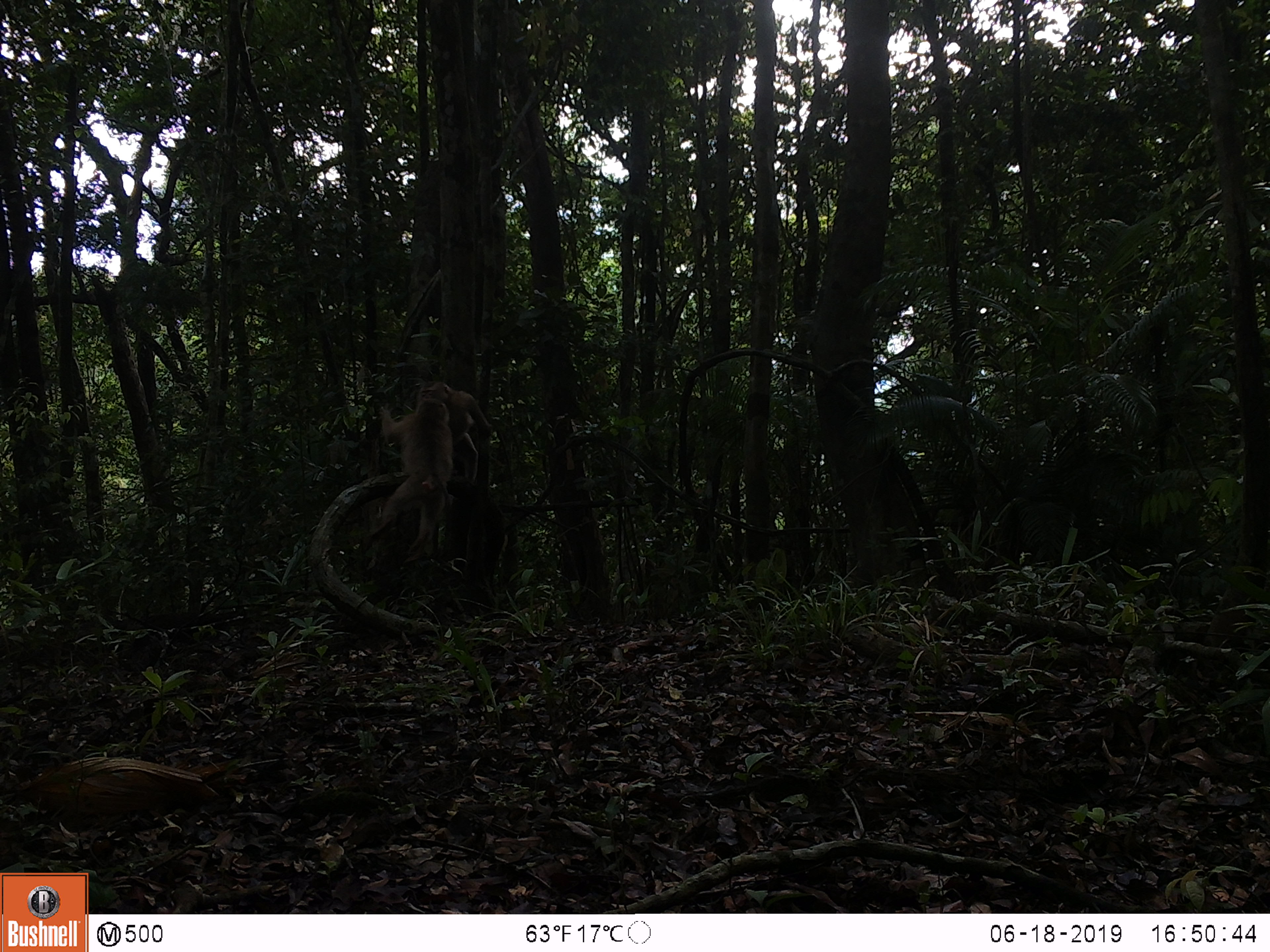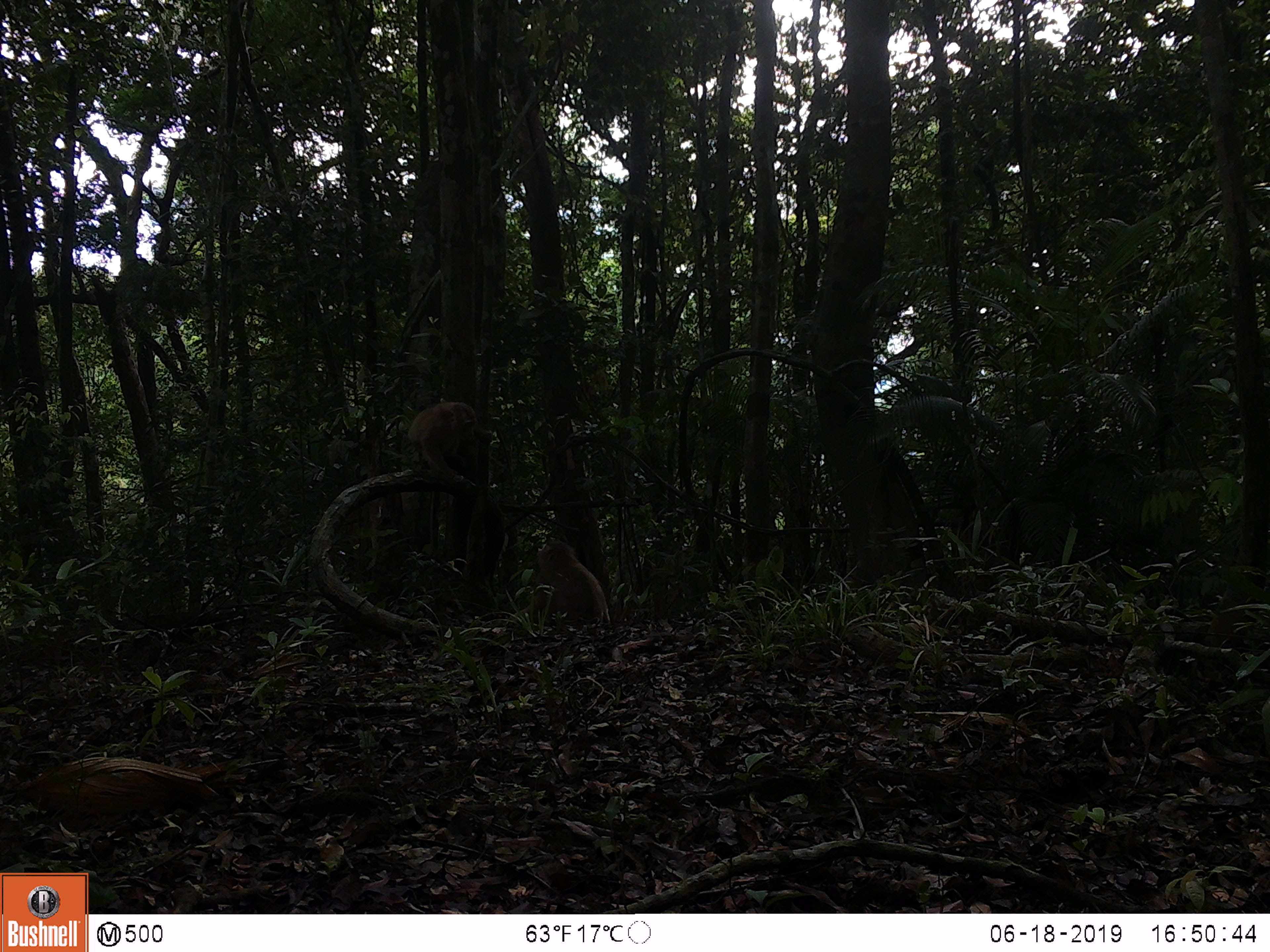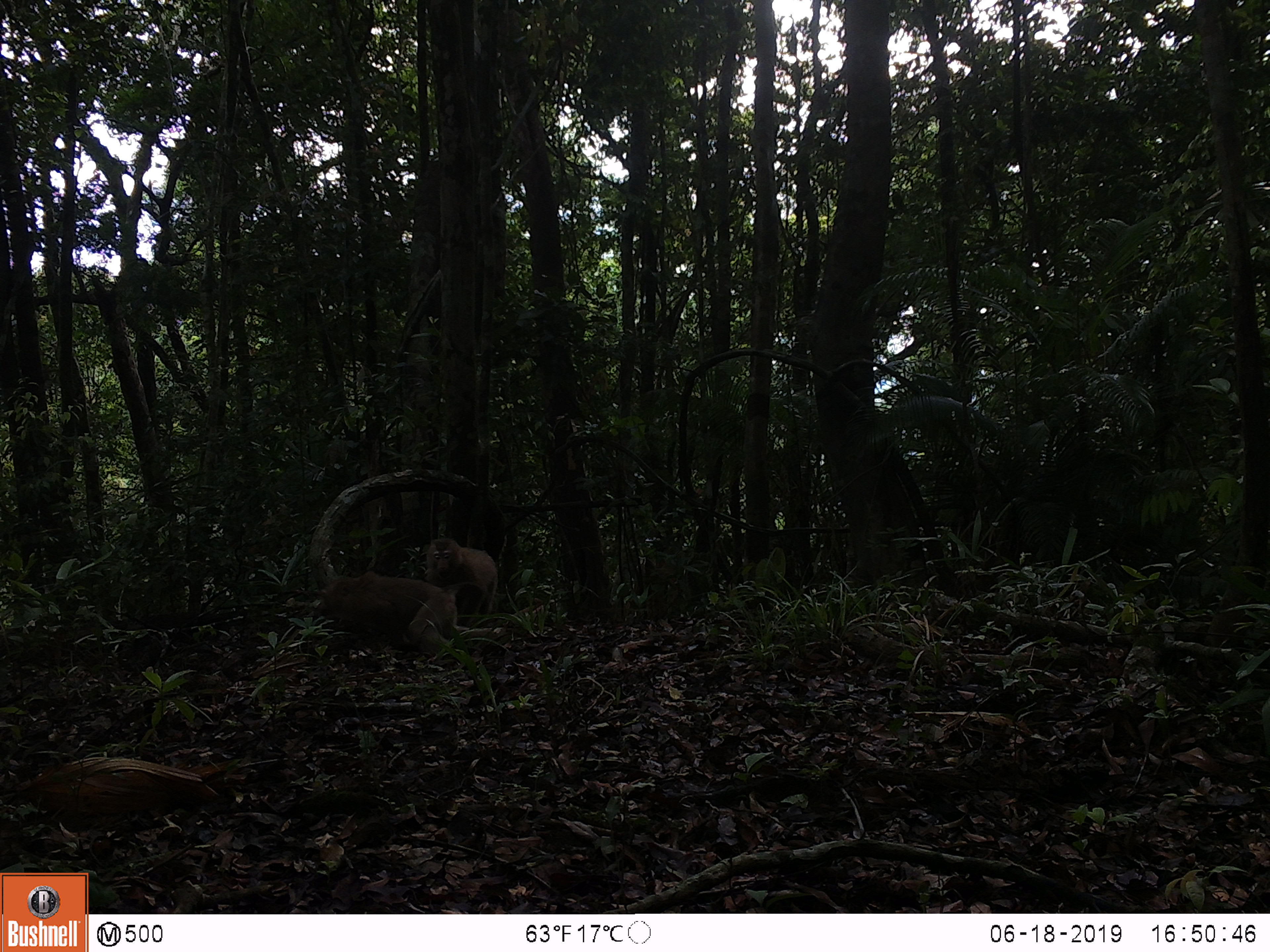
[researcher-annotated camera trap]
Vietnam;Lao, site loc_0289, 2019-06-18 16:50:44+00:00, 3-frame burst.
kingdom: Animalia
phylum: Chordata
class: Mammalia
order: Primates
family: Cercopithecidae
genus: Macaca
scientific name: Macaca nemestrina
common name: pig-tailed macaque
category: pig tailed macaque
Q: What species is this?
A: Pig tailed macaque (pig-tailed macaque) (Macaca nemestrina).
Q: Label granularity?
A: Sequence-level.